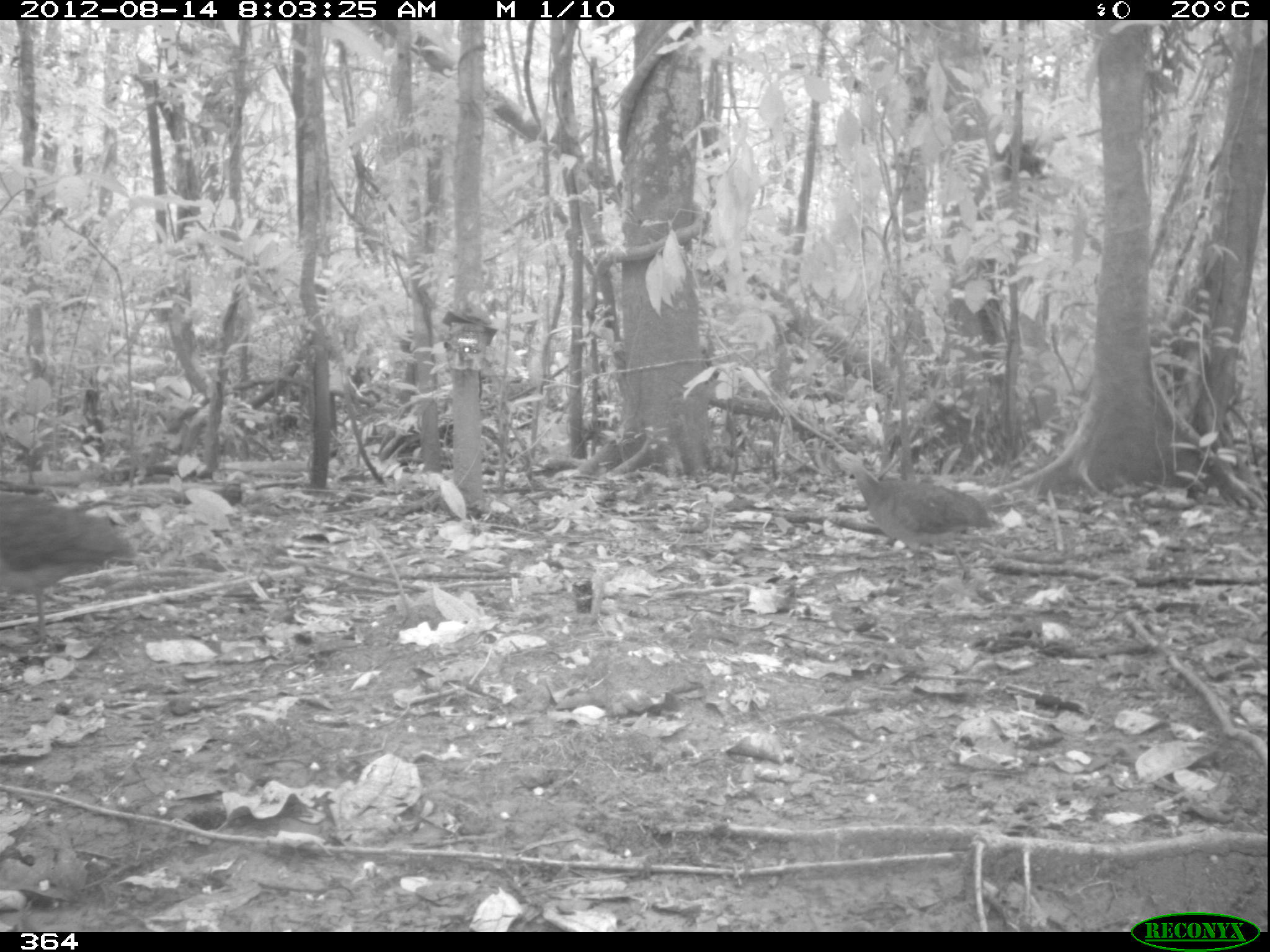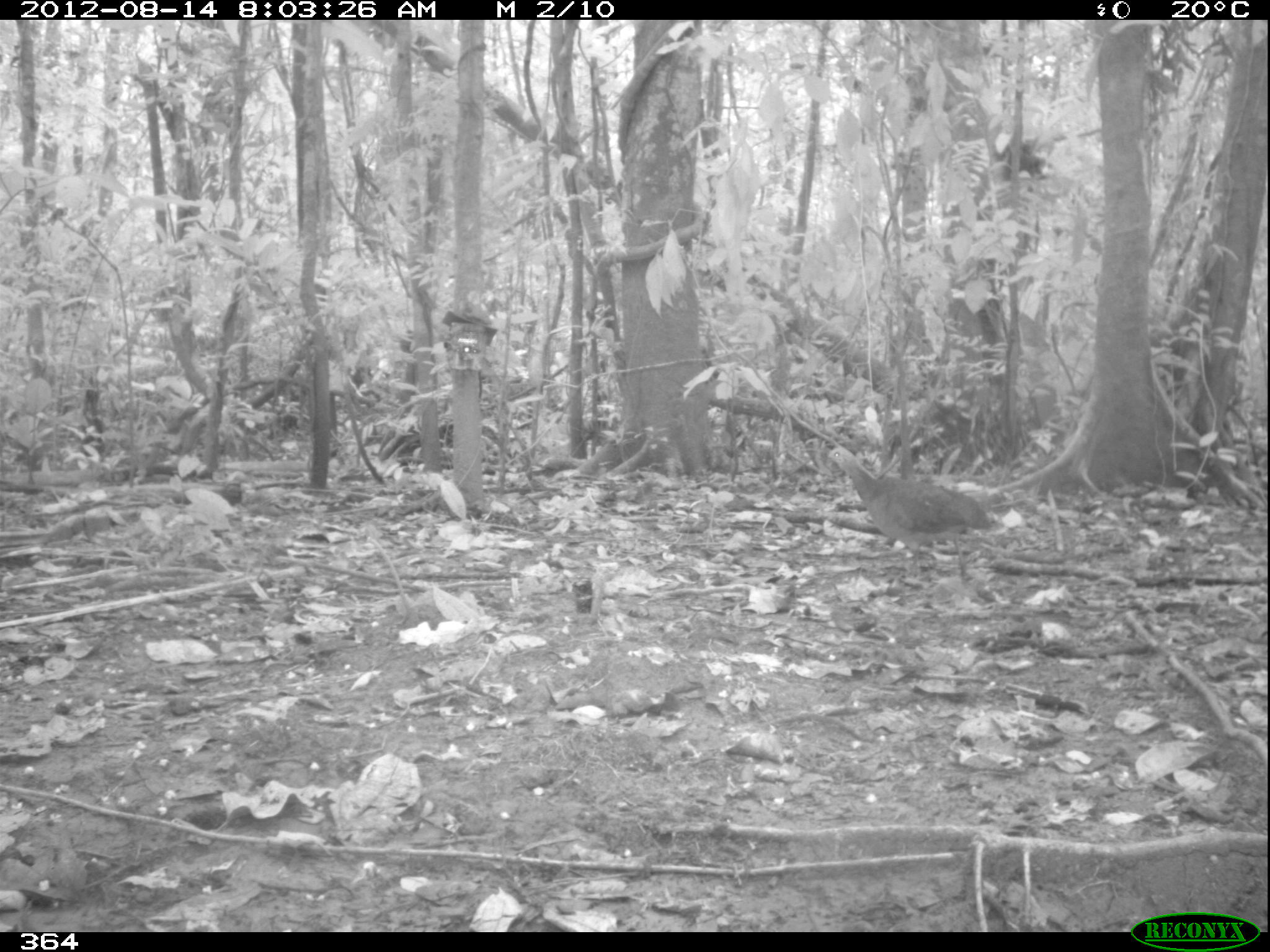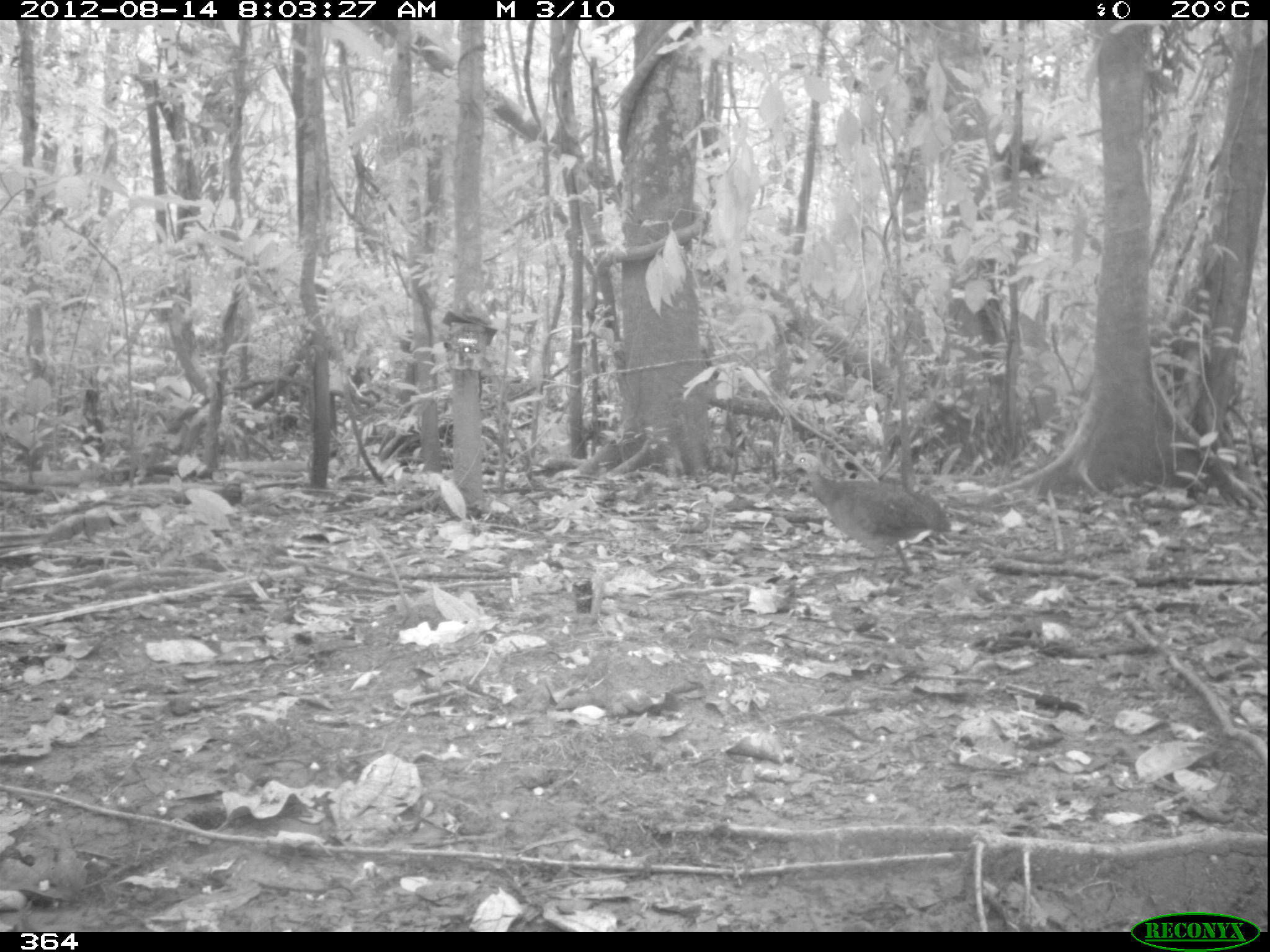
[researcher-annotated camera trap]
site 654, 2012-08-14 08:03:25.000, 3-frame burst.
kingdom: Animalia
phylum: Chordata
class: Aves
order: Galliformes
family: Phasianidae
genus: Alectoris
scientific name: Alectoris rufa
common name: red-legged partridge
Alectoris rufa (red-legged partridge).